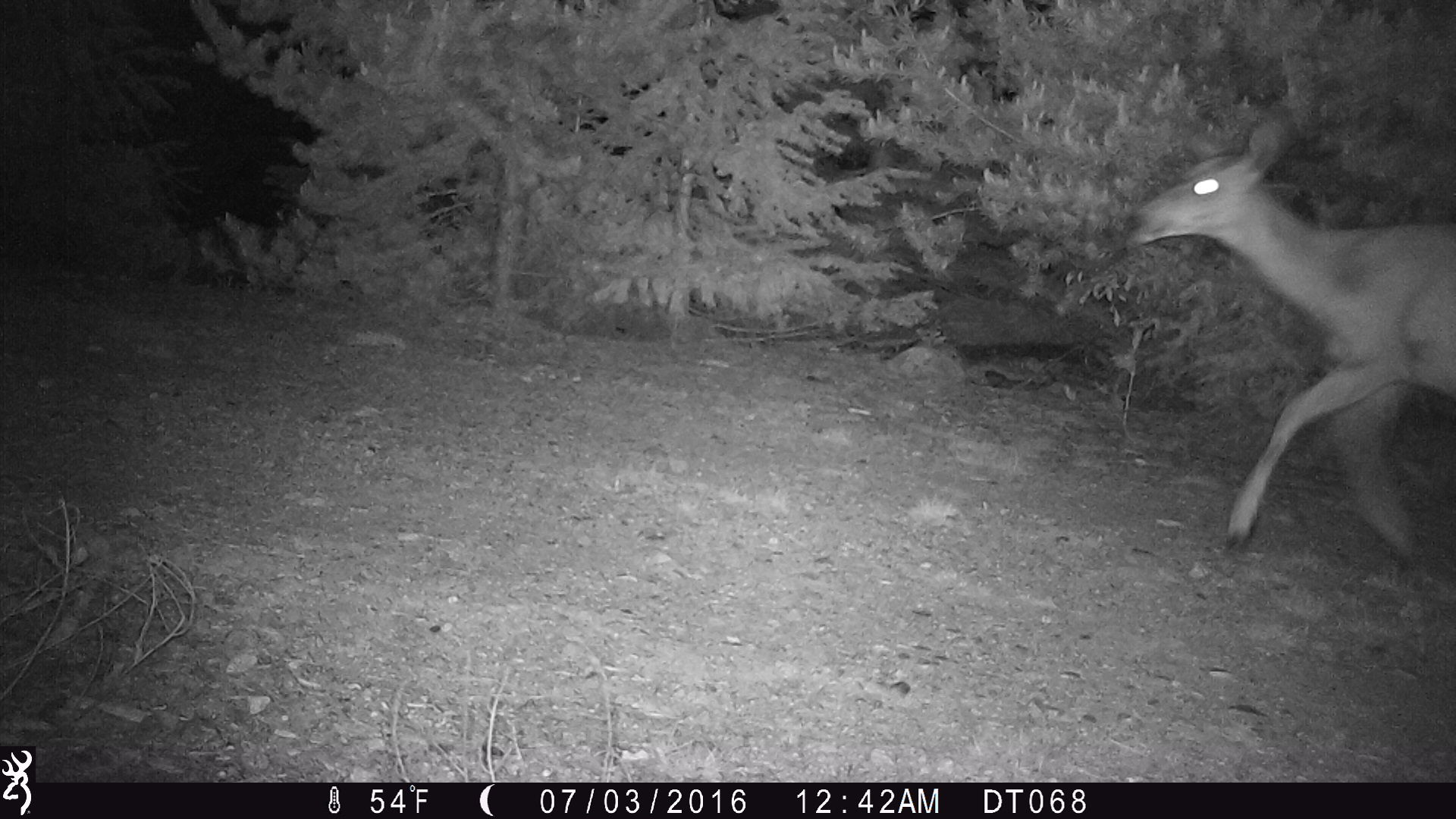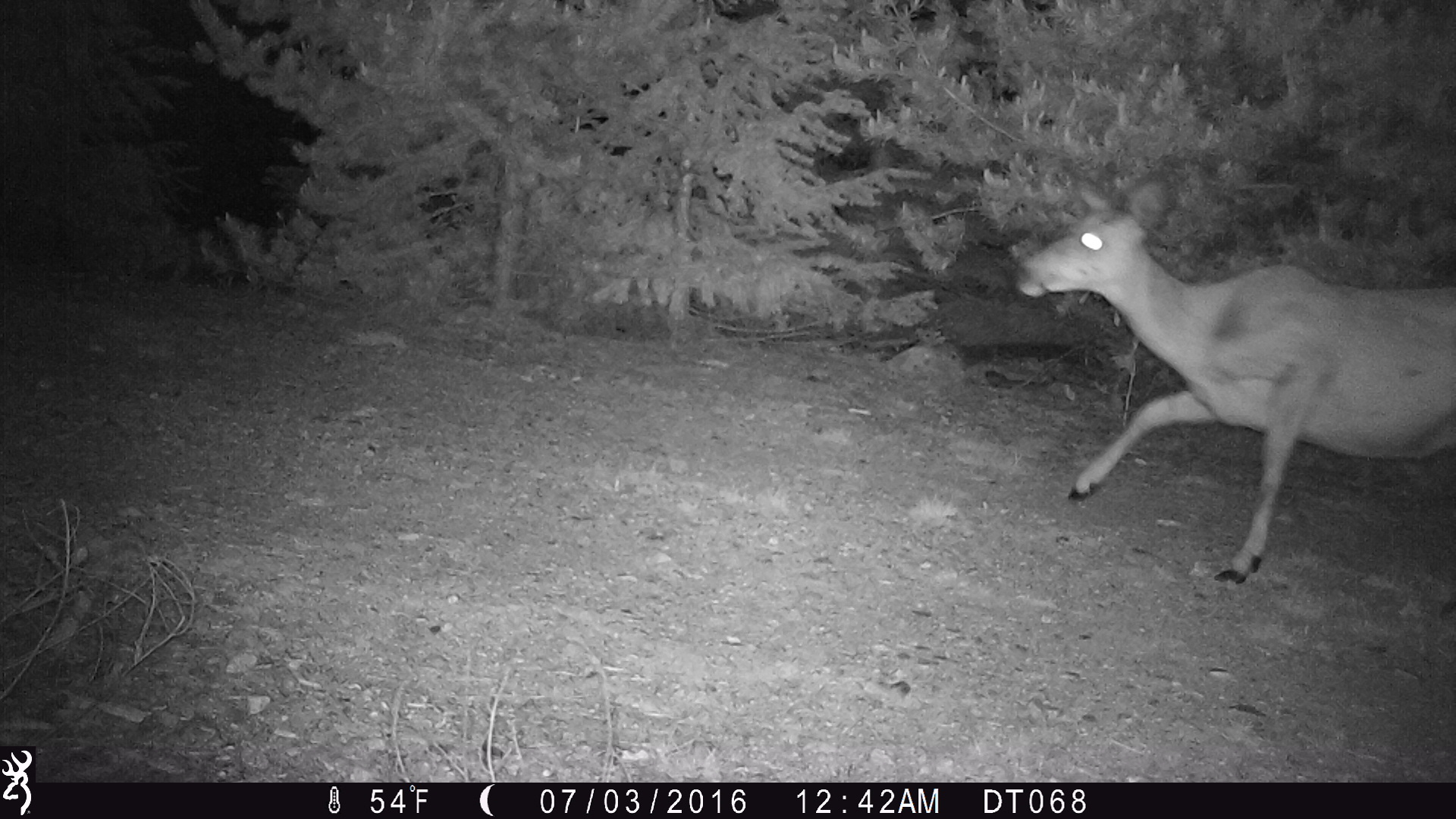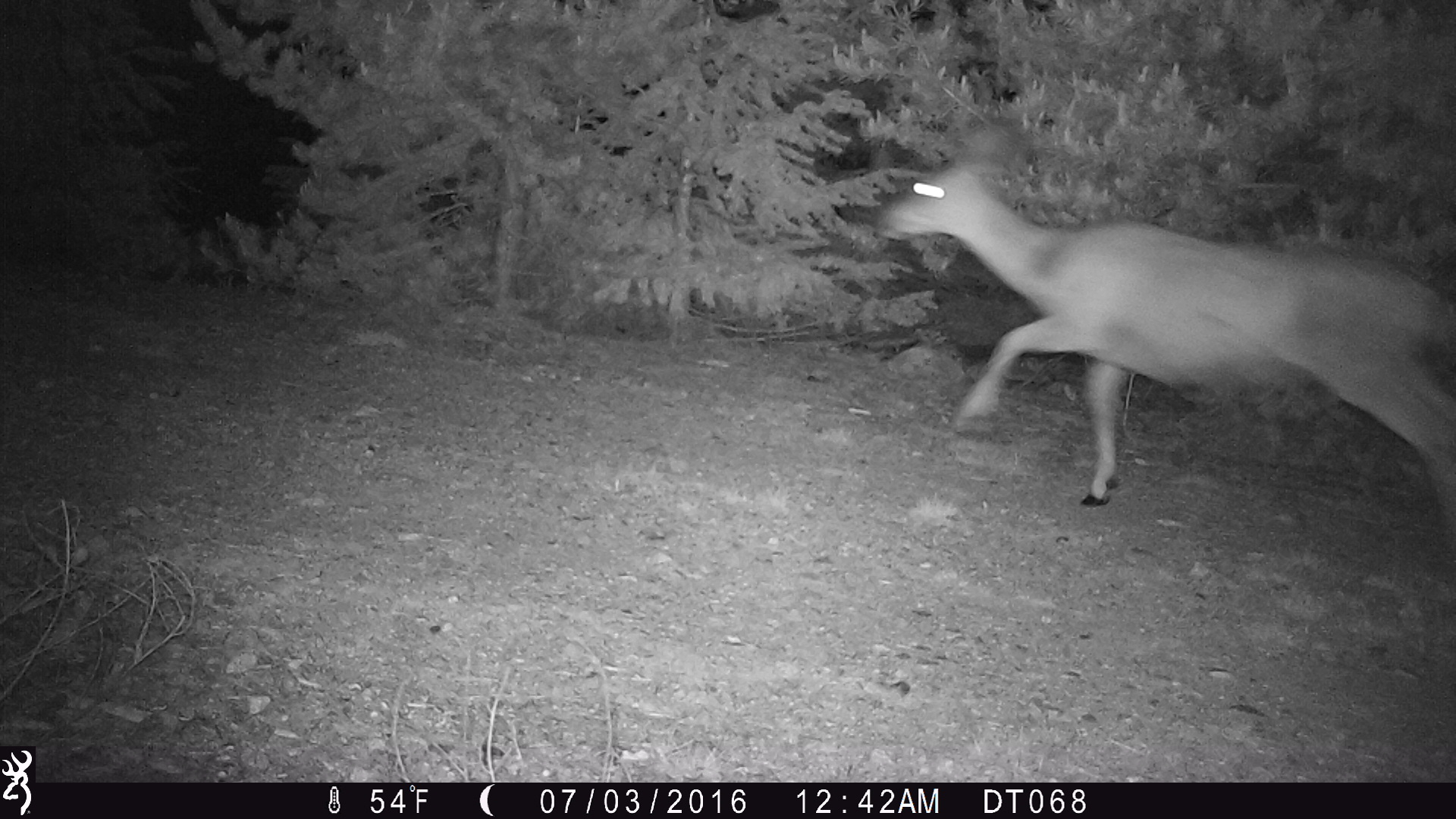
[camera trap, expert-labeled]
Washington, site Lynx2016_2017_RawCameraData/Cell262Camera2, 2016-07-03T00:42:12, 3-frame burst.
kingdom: Animalia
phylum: Chordata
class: Mammalia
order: Artiodactyla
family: Cervidae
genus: Odocoileus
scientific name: Odocoileus hemionus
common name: mule deer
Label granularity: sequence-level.